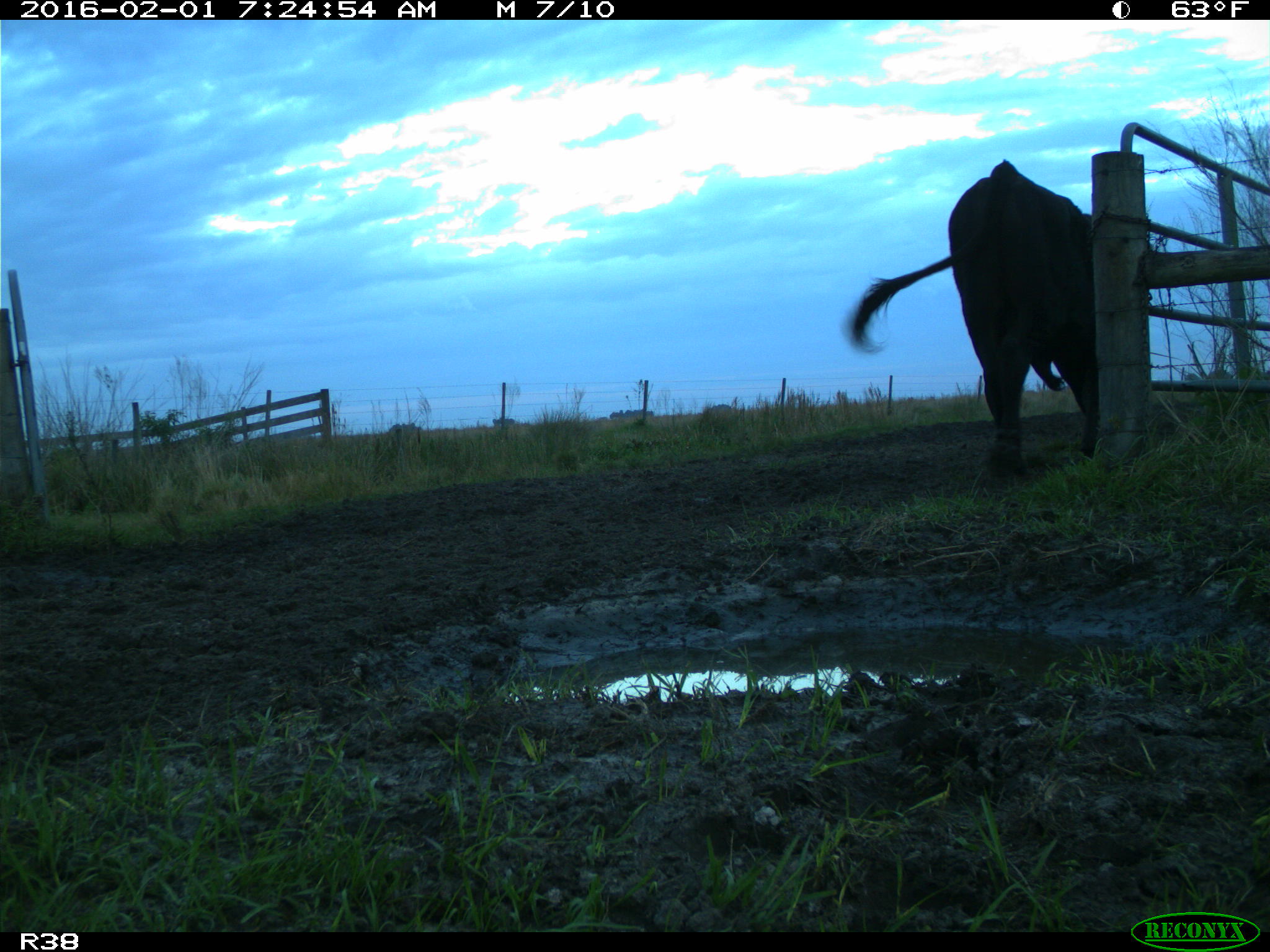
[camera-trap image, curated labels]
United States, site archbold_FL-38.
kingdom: Animalia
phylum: Chordata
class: Mammalia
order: Artiodactyla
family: Bovidae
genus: Bos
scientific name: Bos taurus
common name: domestic cow